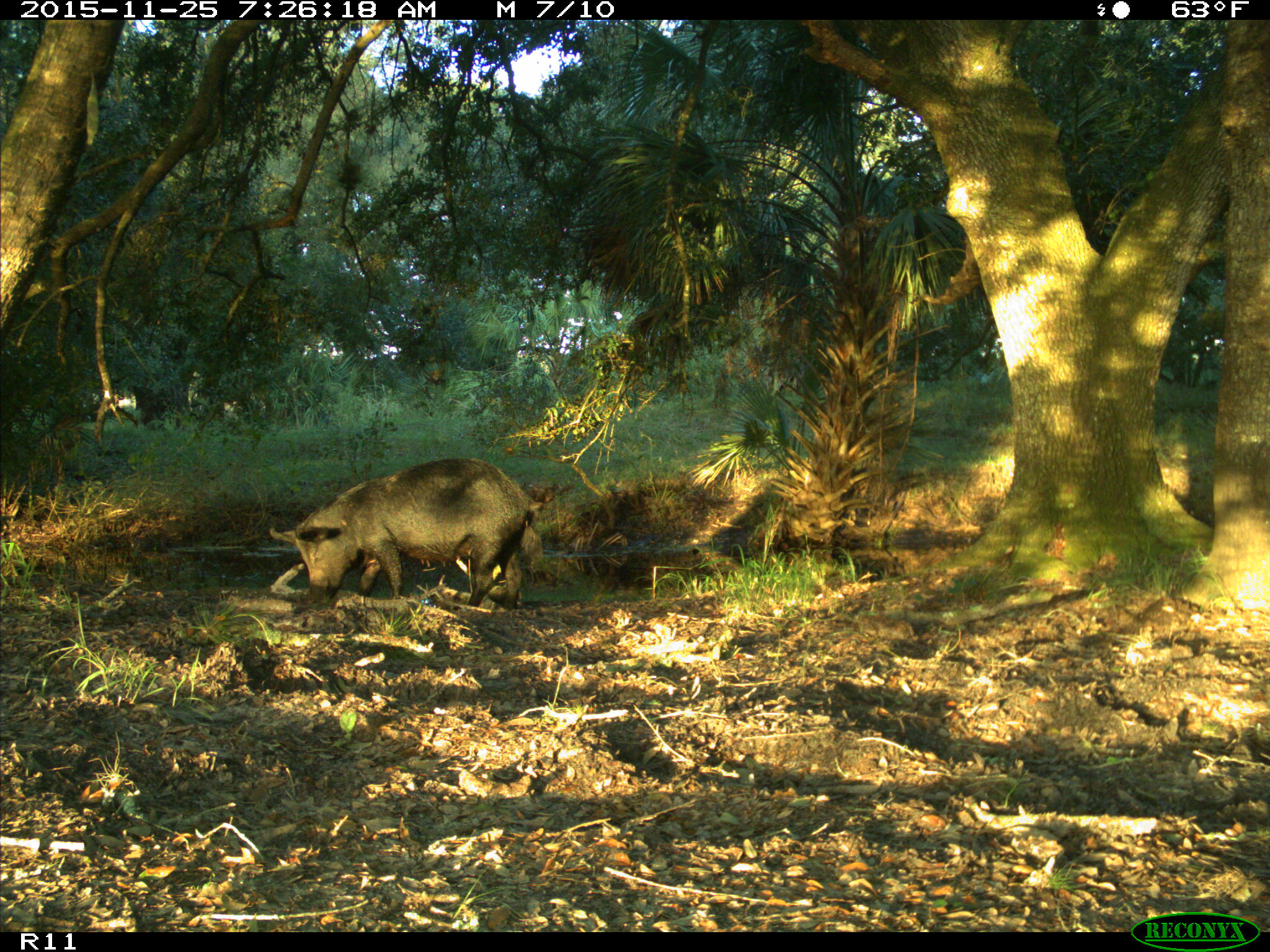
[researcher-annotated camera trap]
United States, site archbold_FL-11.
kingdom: Animalia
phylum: Chordata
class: Mammalia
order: Artiodactyla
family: Suidae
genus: Sus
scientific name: Sus scrofa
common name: wild boar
Sus scrofa (wild boar).